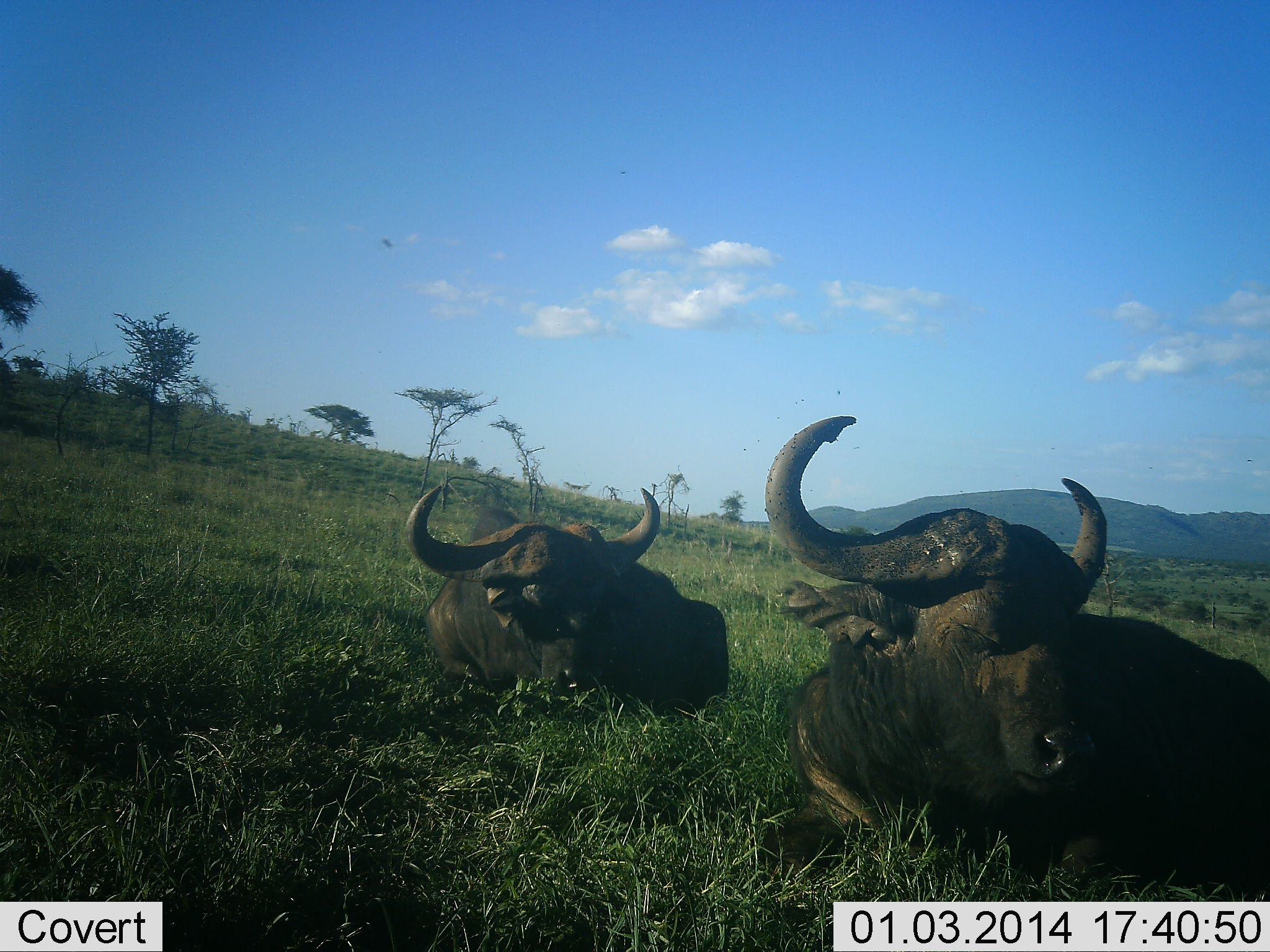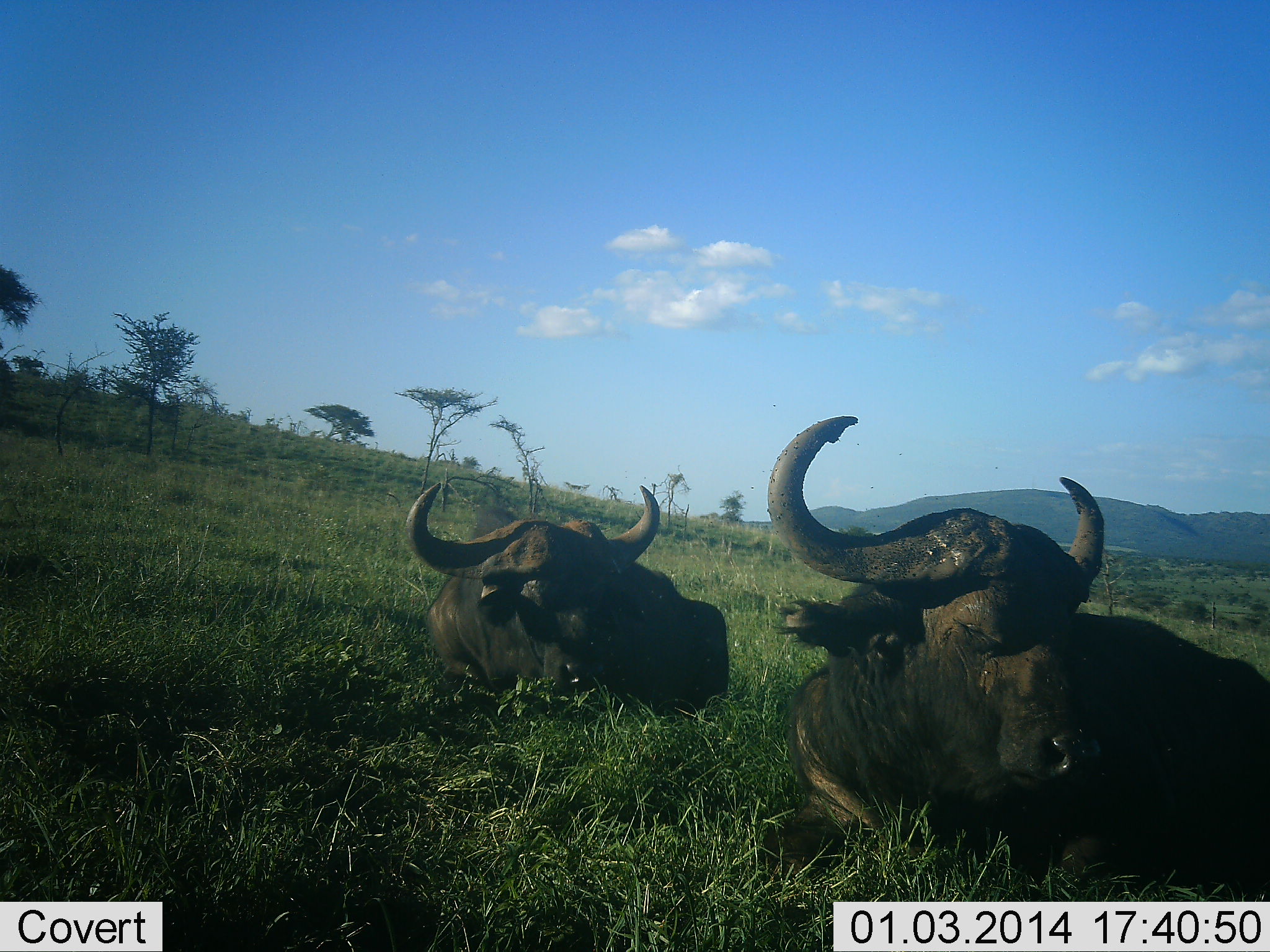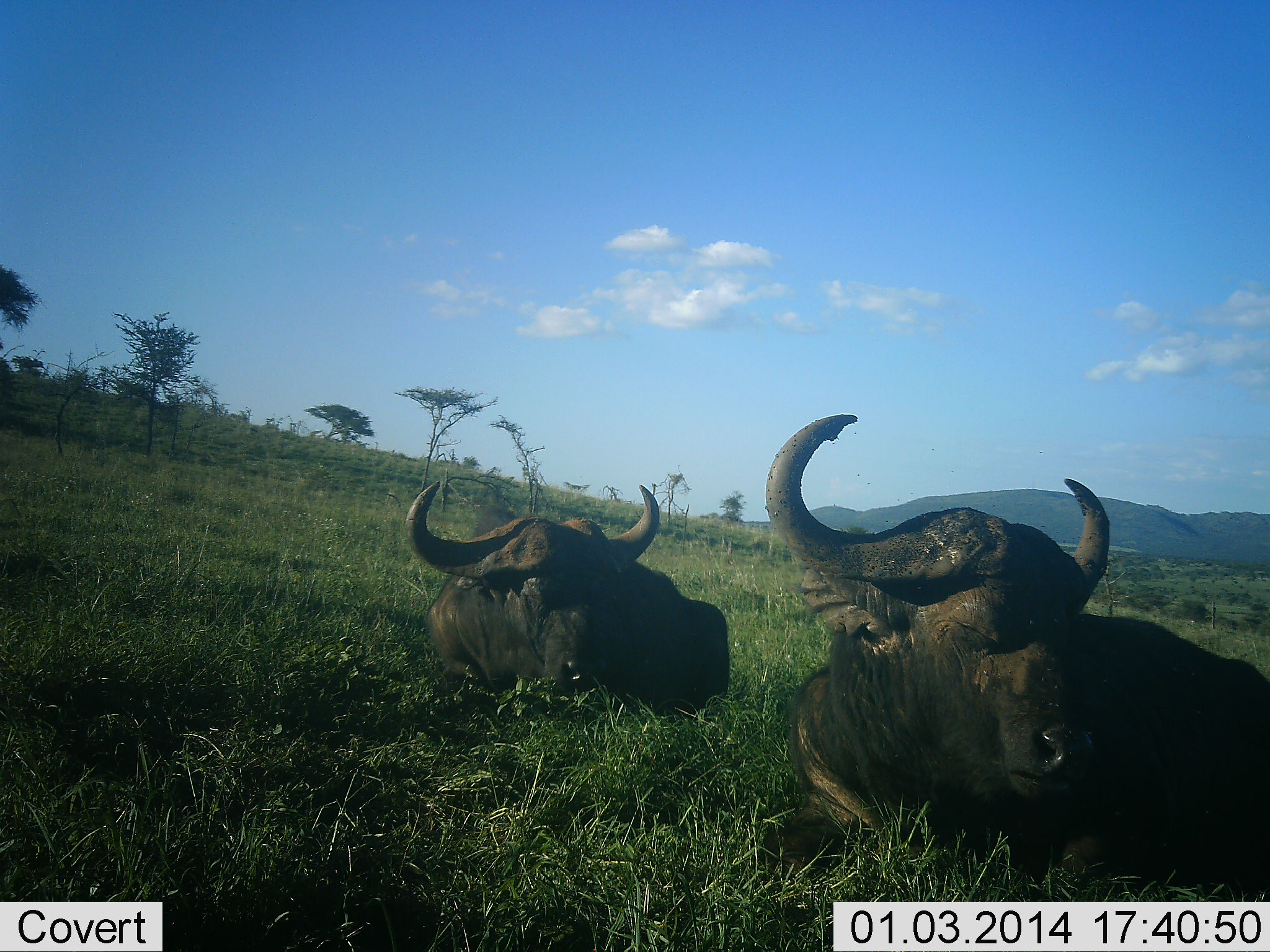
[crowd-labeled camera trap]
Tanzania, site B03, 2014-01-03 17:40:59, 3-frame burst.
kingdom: Animalia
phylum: Chordata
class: Mammalia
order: Artiodactyla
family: Bovidae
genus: Syncerus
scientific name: Syncerus caffer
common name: cape buffalo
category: buffalo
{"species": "buffalo (cape buffalo) (Syncerus caffer)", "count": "2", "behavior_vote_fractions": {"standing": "0%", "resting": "100%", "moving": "0%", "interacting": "0%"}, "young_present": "0%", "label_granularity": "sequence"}